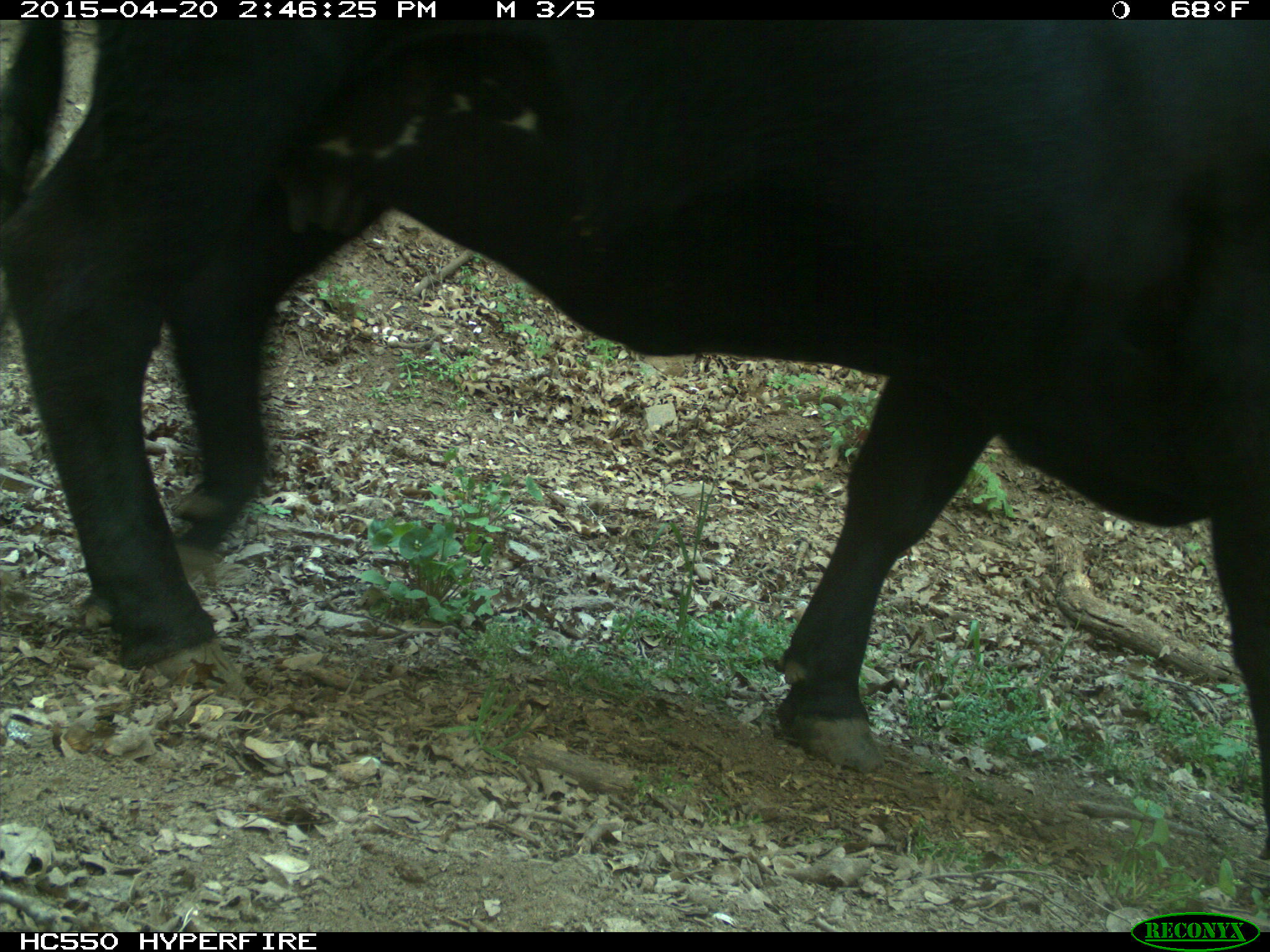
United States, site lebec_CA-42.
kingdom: Animalia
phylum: Chordata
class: Mammalia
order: Artiodactyla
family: Bovidae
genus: Bos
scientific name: Bos taurus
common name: domestic cow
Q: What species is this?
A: Bos taurus (domestic cow).